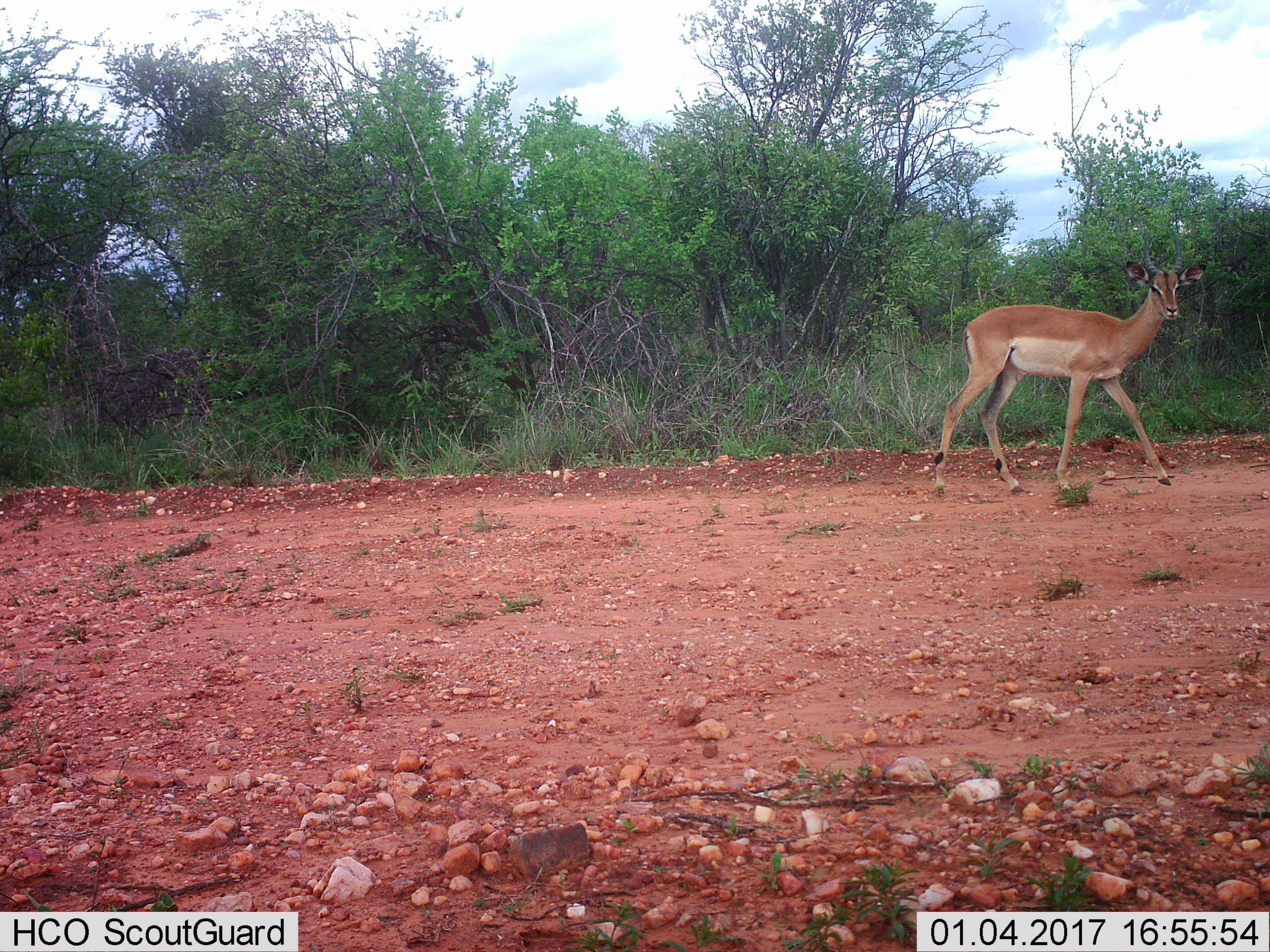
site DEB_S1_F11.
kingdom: Animalia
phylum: Chordata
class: Mammalia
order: Artiodactyla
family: Bovidae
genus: Aepyceros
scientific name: Aepyceros melampus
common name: impala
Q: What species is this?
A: Impala (Aepyceros melampus).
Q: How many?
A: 1.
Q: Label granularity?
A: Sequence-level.